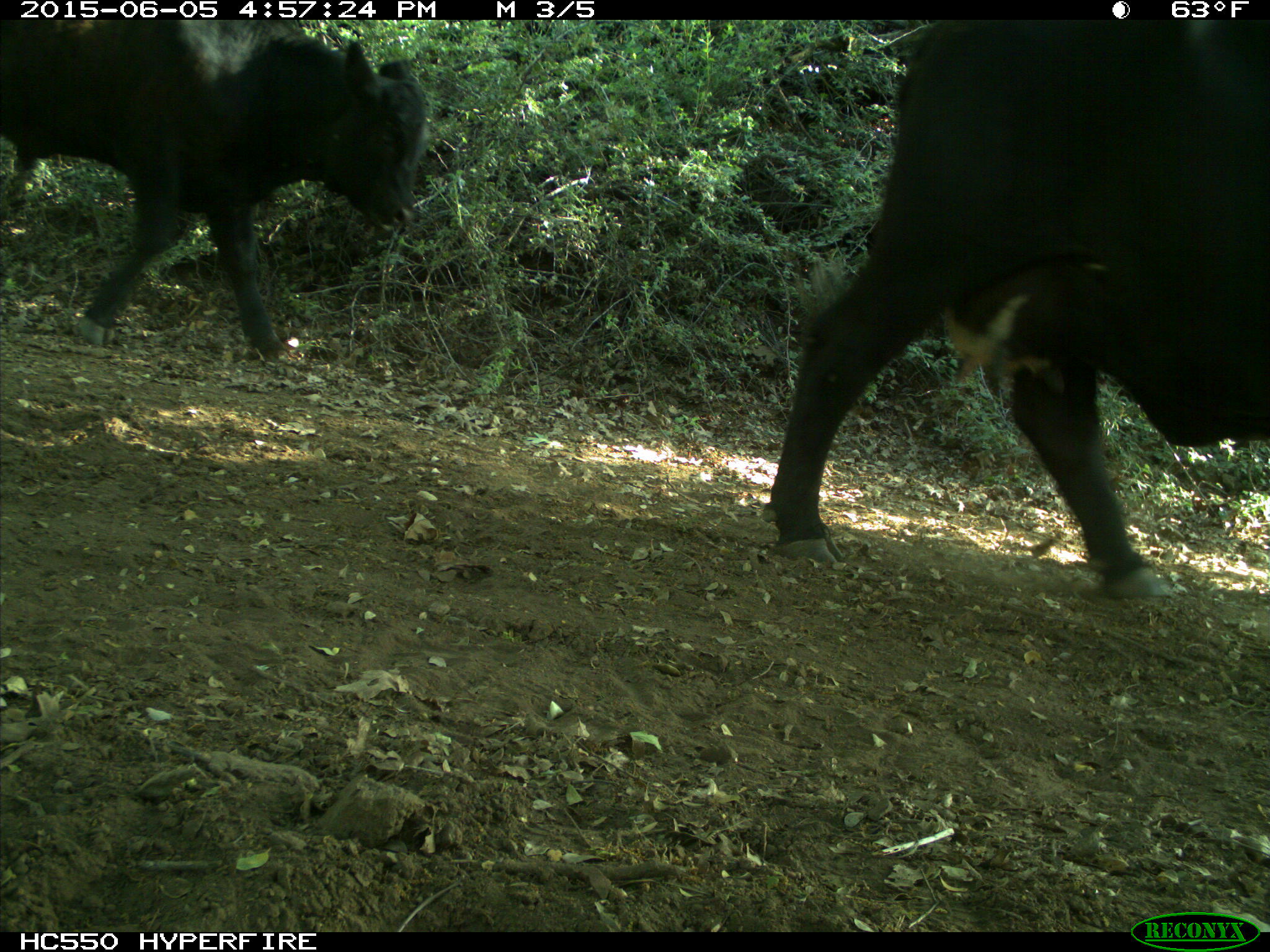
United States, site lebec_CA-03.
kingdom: Animalia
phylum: Chordata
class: Mammalia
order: Artiodactyla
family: Bovidae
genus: Bos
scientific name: Bos taurus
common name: domestic cow